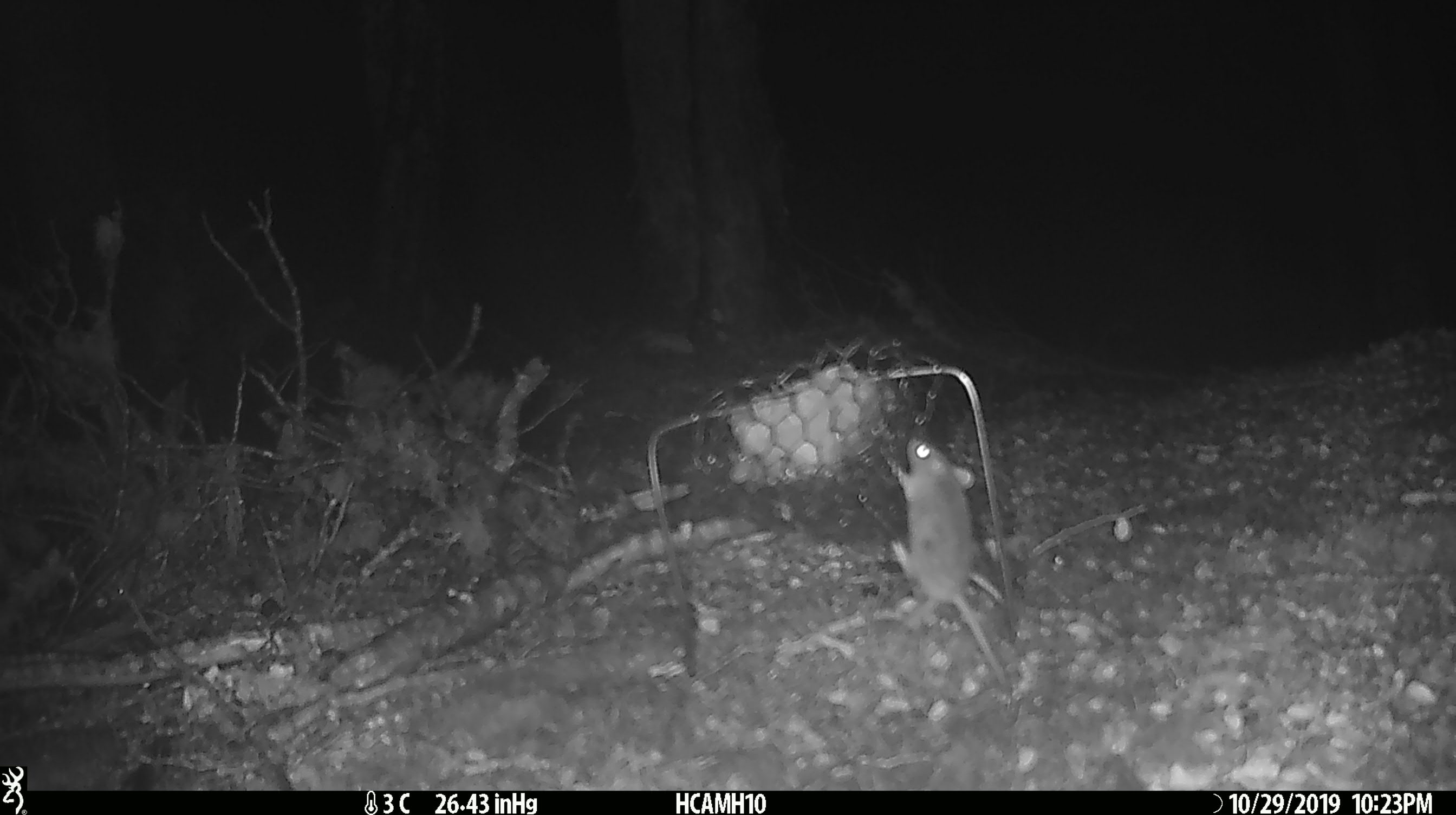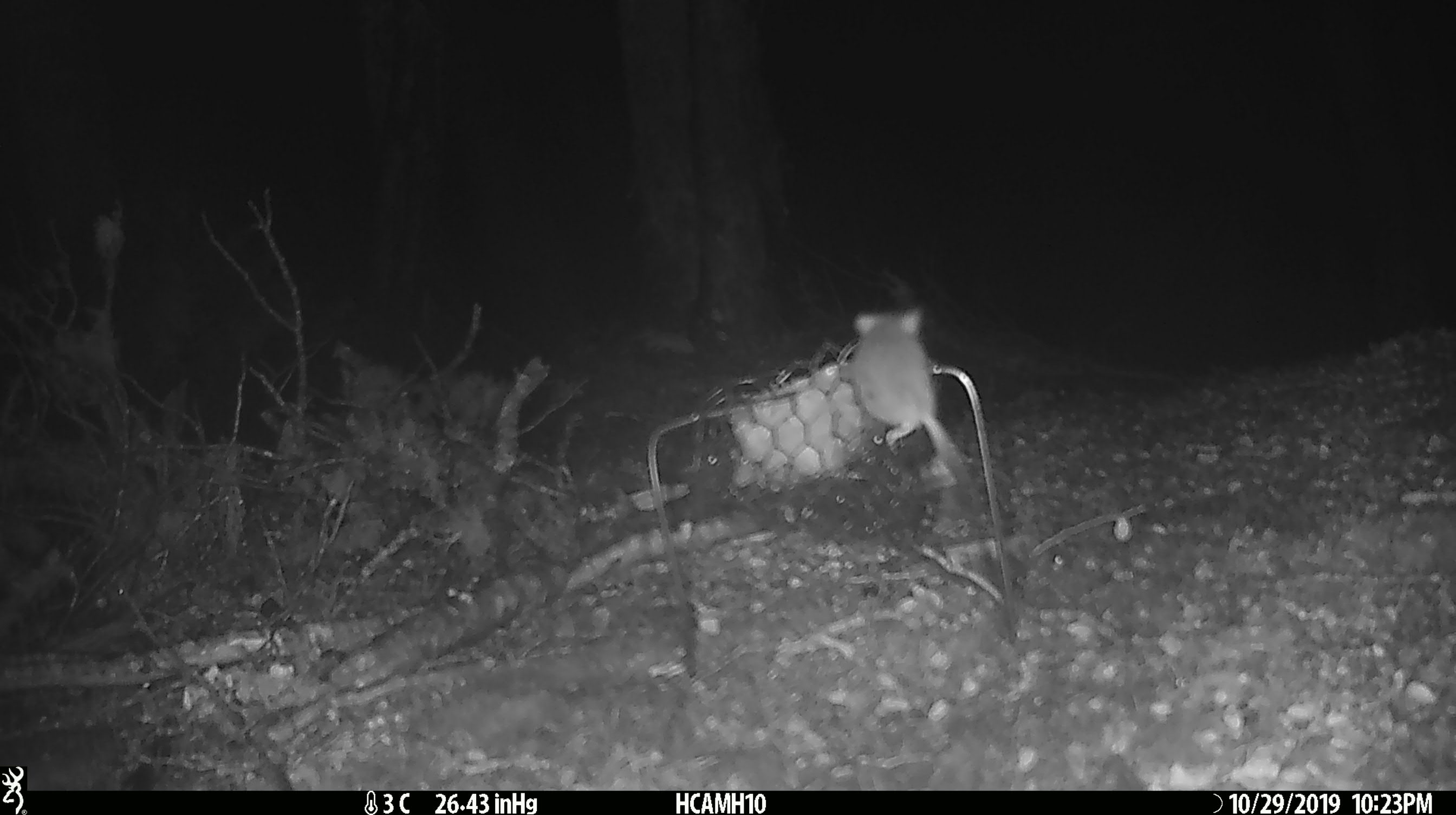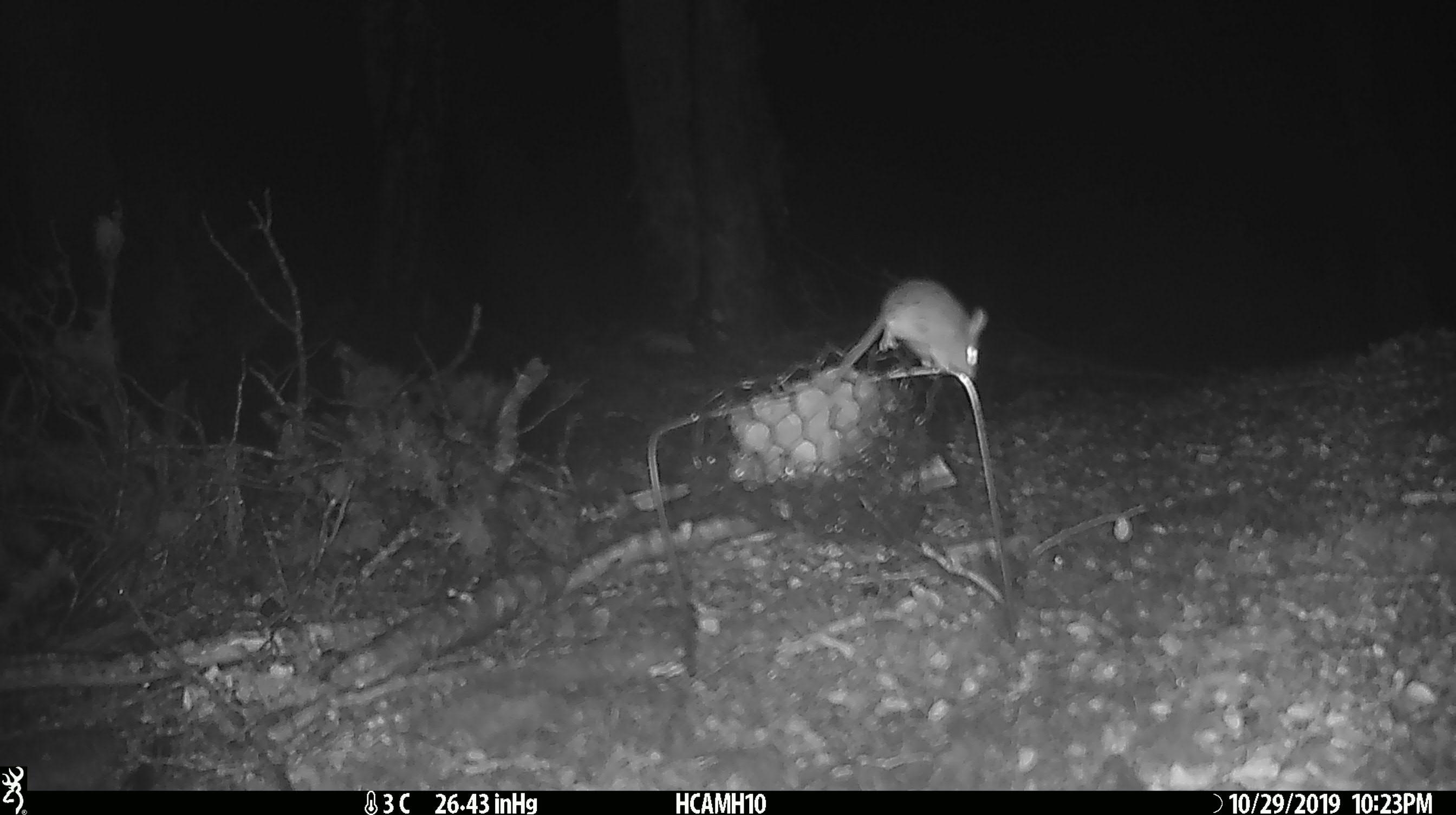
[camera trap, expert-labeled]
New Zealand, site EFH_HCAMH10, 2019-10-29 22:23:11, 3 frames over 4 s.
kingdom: Animalia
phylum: Chordata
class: Mammalia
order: Rodentia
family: Muridae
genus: Mus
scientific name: Mus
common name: mouse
Mouse (Mus).